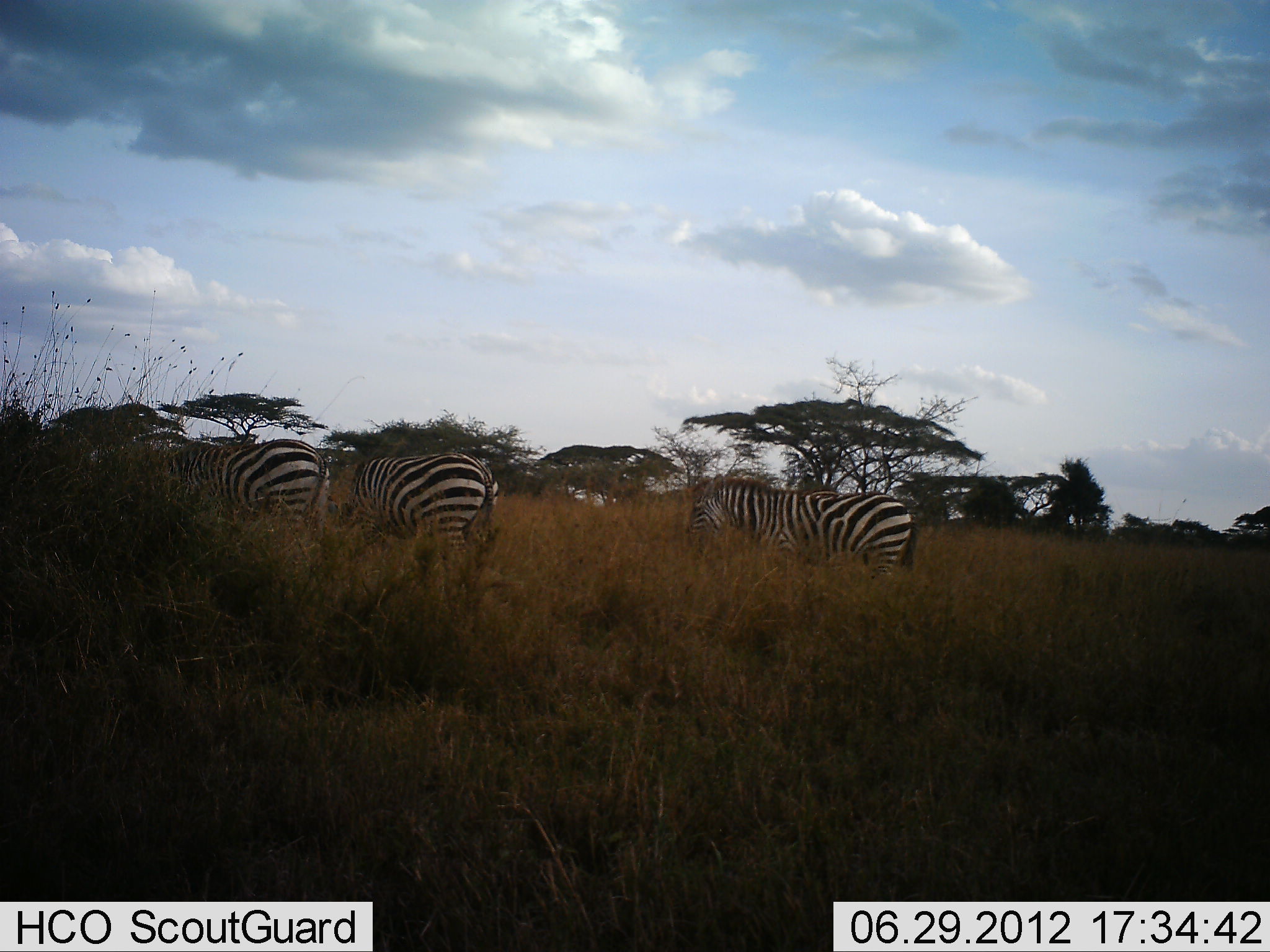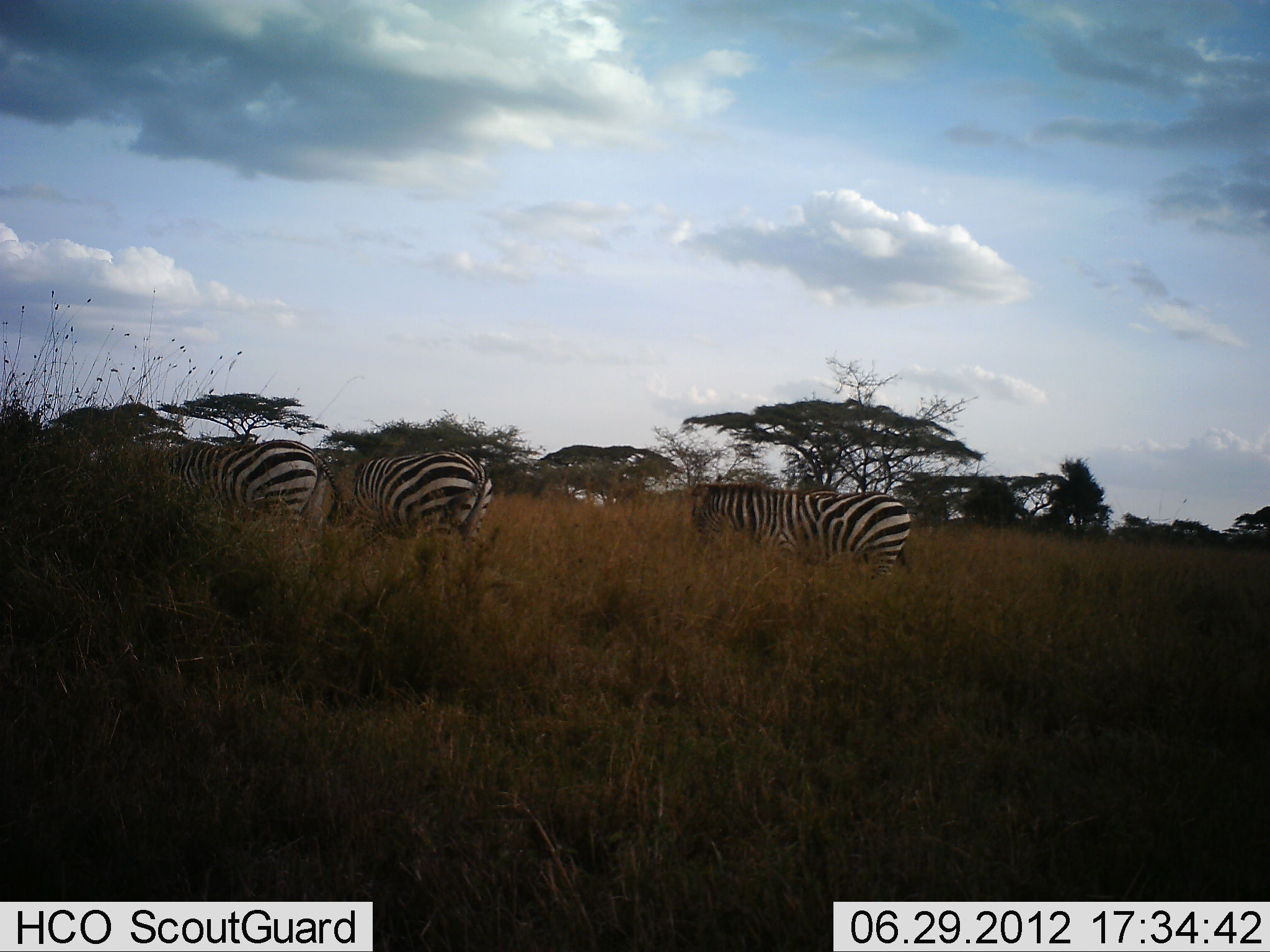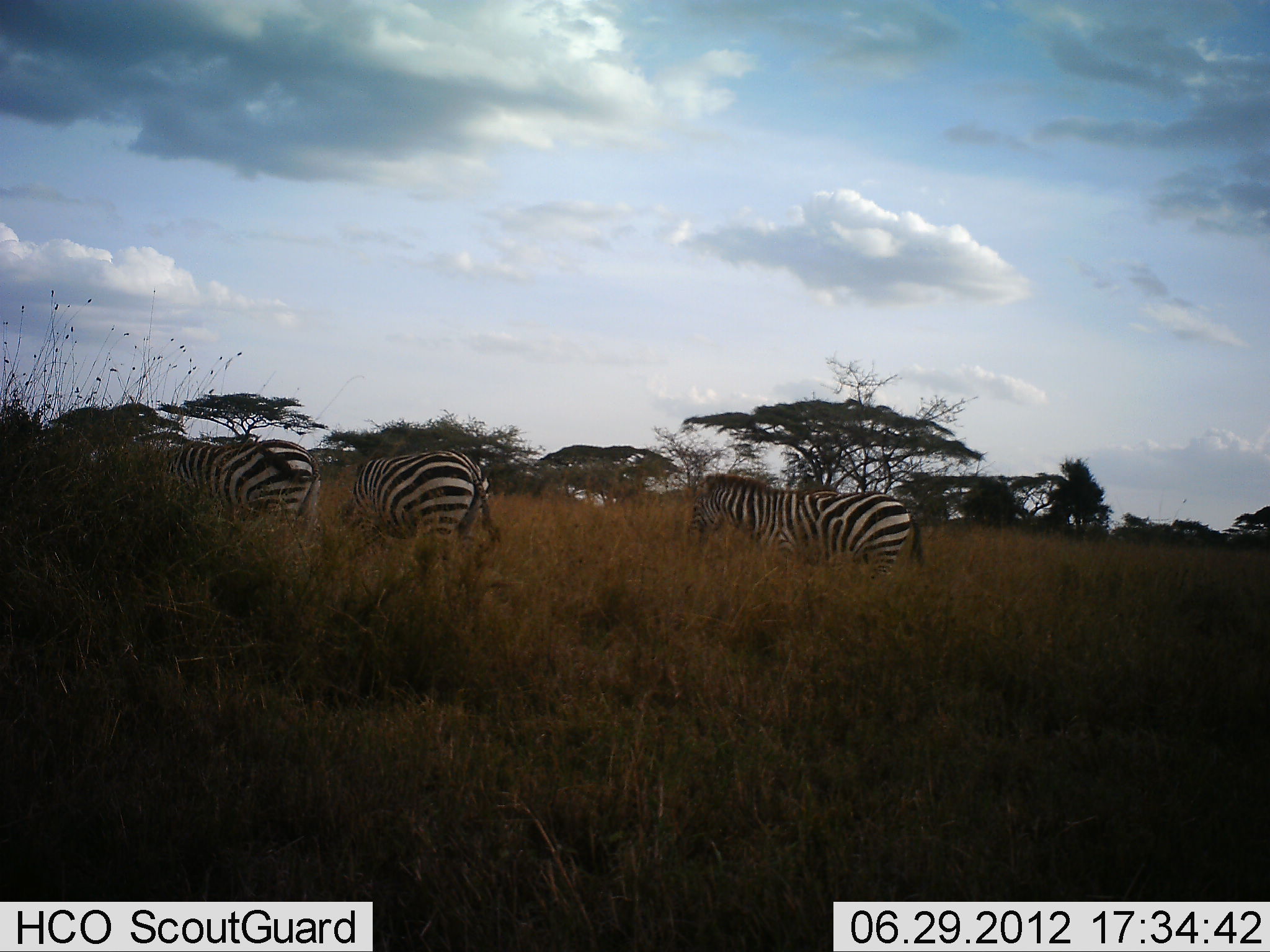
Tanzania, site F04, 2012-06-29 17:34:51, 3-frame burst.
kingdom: Animalia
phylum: Chordata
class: Mammalia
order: Perissodactyla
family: Equidae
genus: Equus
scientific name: Equus quagga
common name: plains zebra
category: zebra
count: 3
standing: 30%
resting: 0%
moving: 0%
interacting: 0%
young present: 0%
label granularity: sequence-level